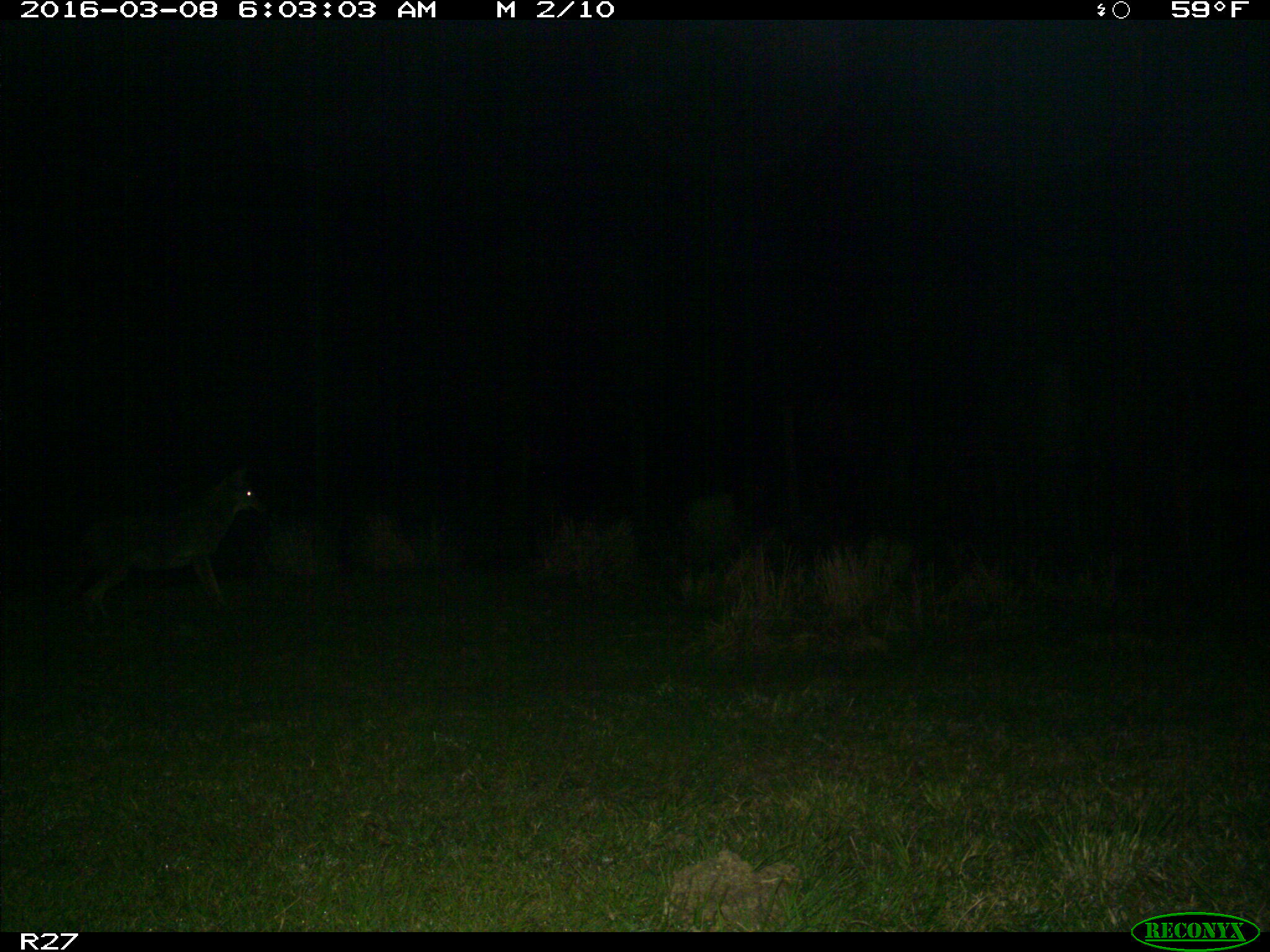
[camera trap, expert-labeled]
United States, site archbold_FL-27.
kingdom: Animalia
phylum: Chordata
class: Mammalia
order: Carnivora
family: Canidae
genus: Canis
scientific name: Canis latrans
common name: coyote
Canis latrans (coyote).